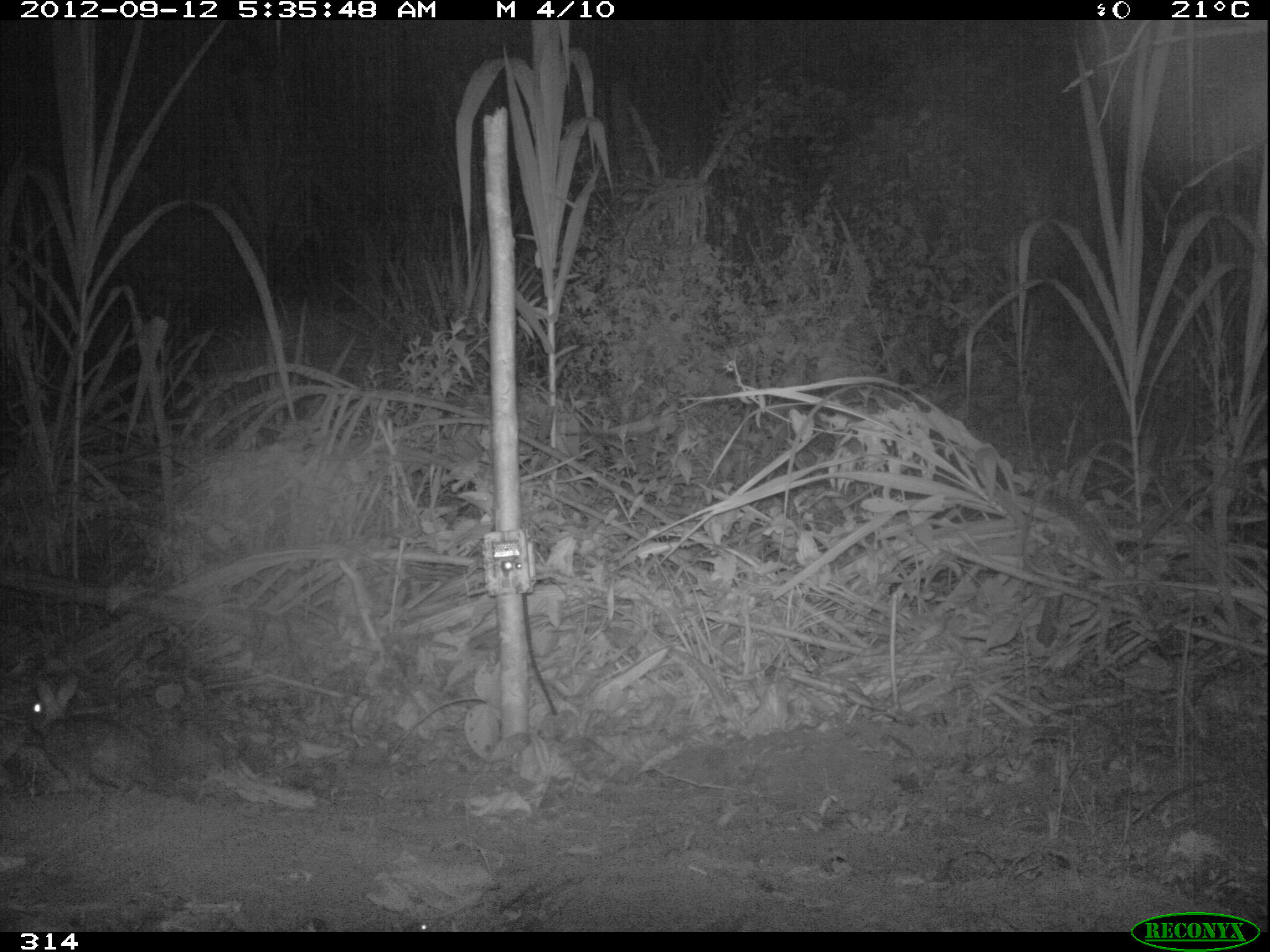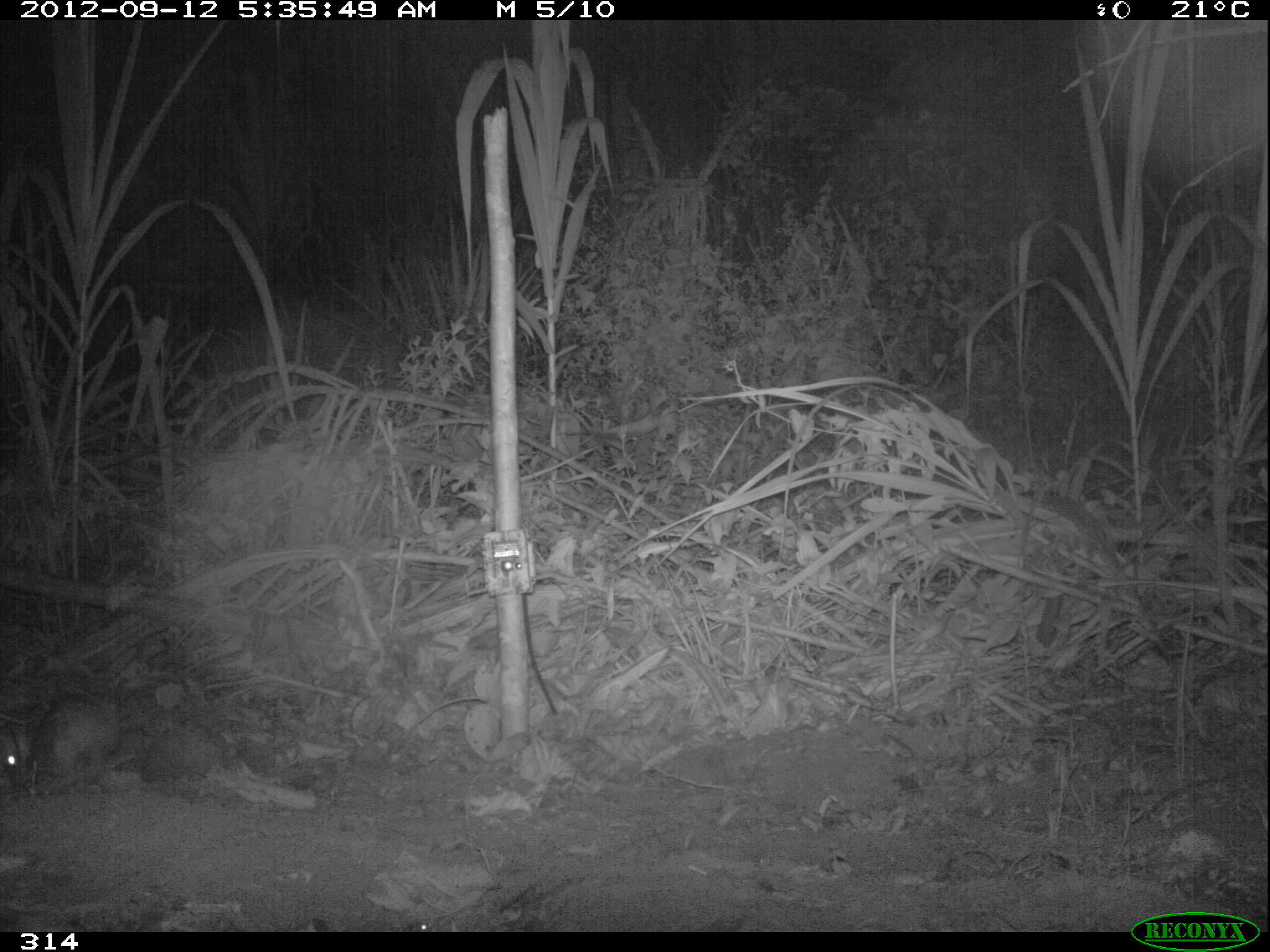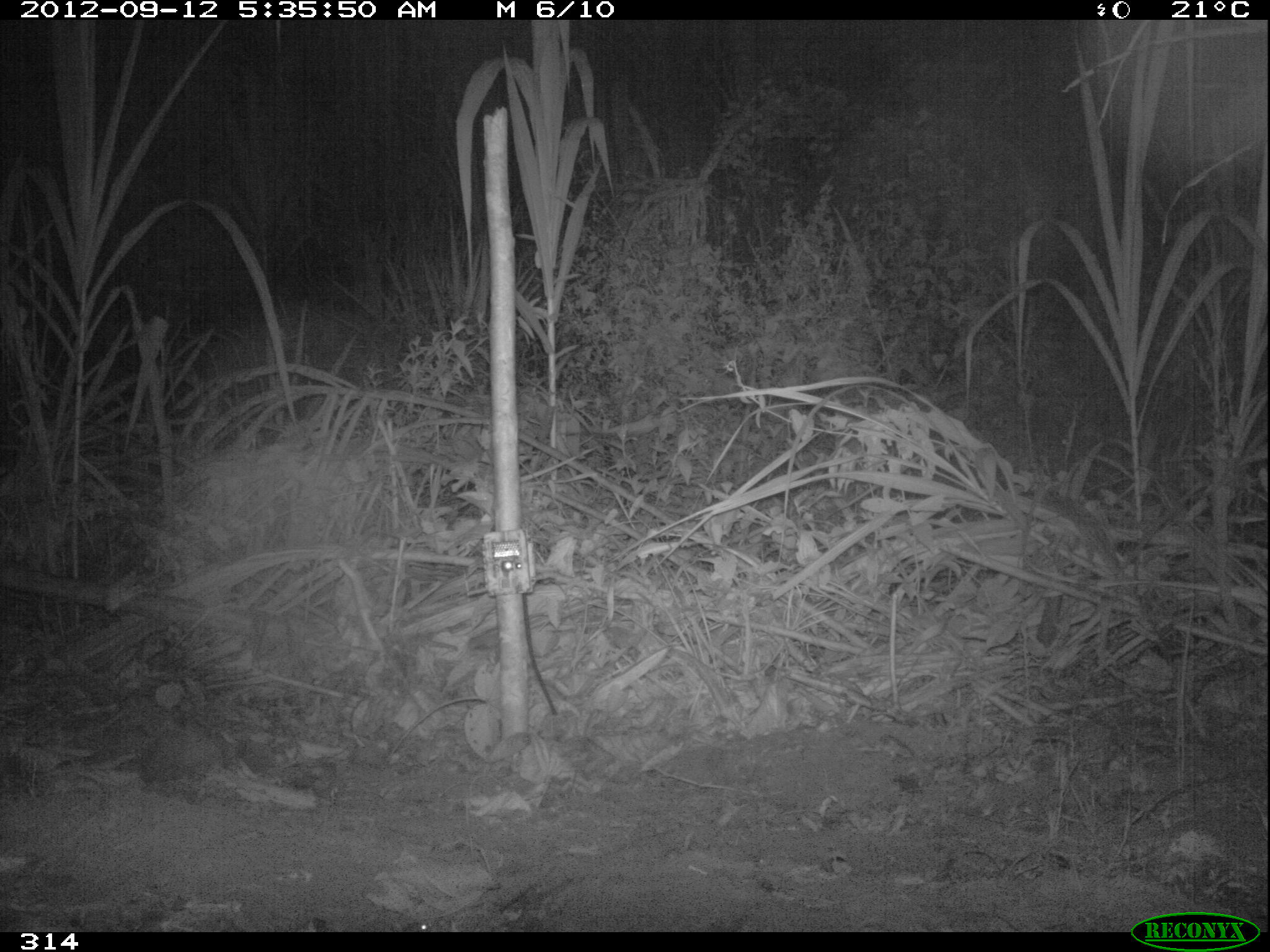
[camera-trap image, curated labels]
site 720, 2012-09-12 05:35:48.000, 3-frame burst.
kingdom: Animalia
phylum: Chordata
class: Mammalia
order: Lagomorpha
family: Leporidae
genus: Sylvilagus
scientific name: Sylvilagus brasiliensis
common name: tapeti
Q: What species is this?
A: Sylvilagus brasiliensis (tapeti).